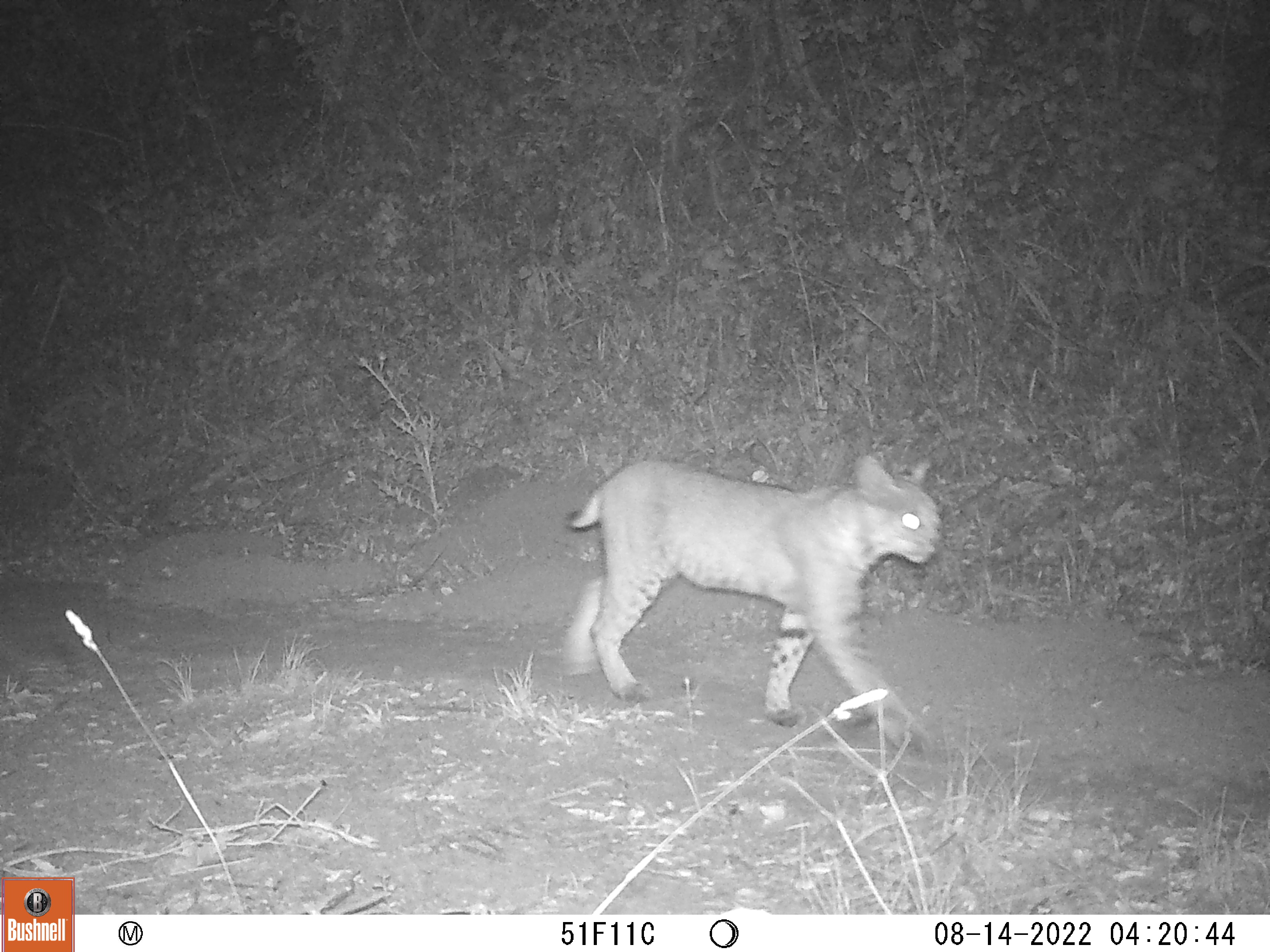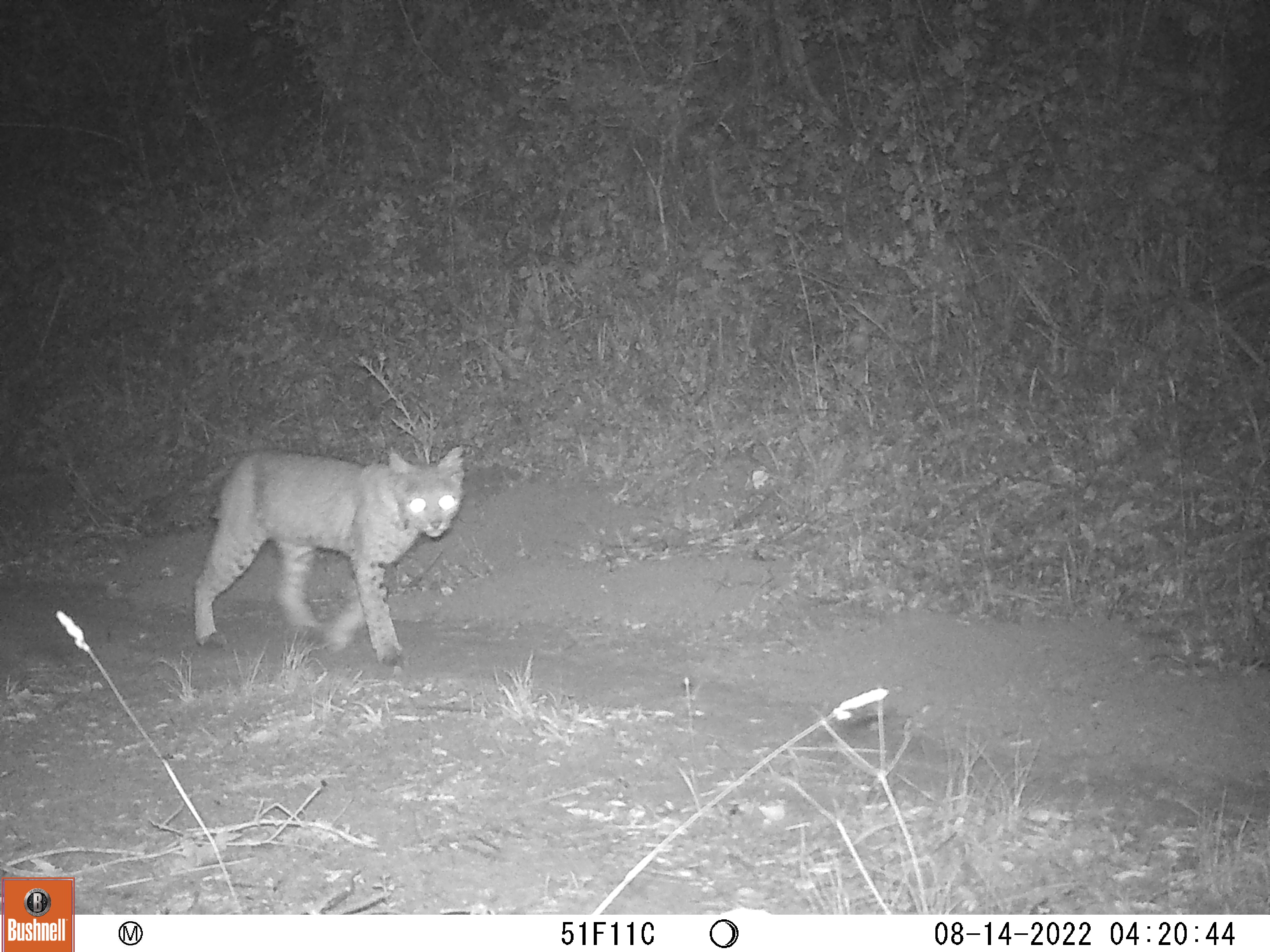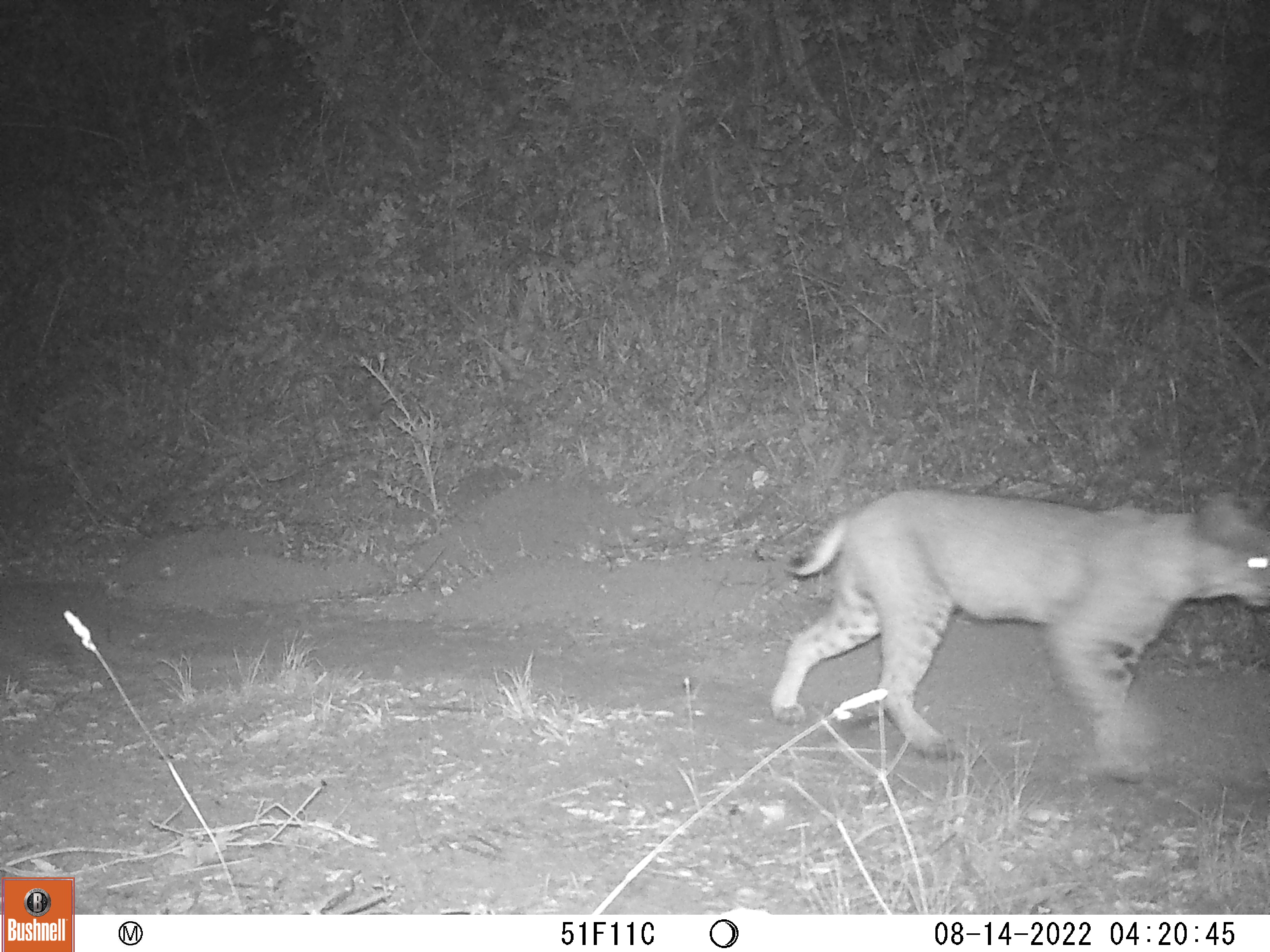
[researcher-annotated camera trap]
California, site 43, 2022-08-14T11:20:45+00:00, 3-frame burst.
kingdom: Animalia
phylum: Chordata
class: Mammalia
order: Carnivora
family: Felidae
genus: Lynx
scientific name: Lynx rufus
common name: bobcat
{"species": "bobcat (Lynx rufus)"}